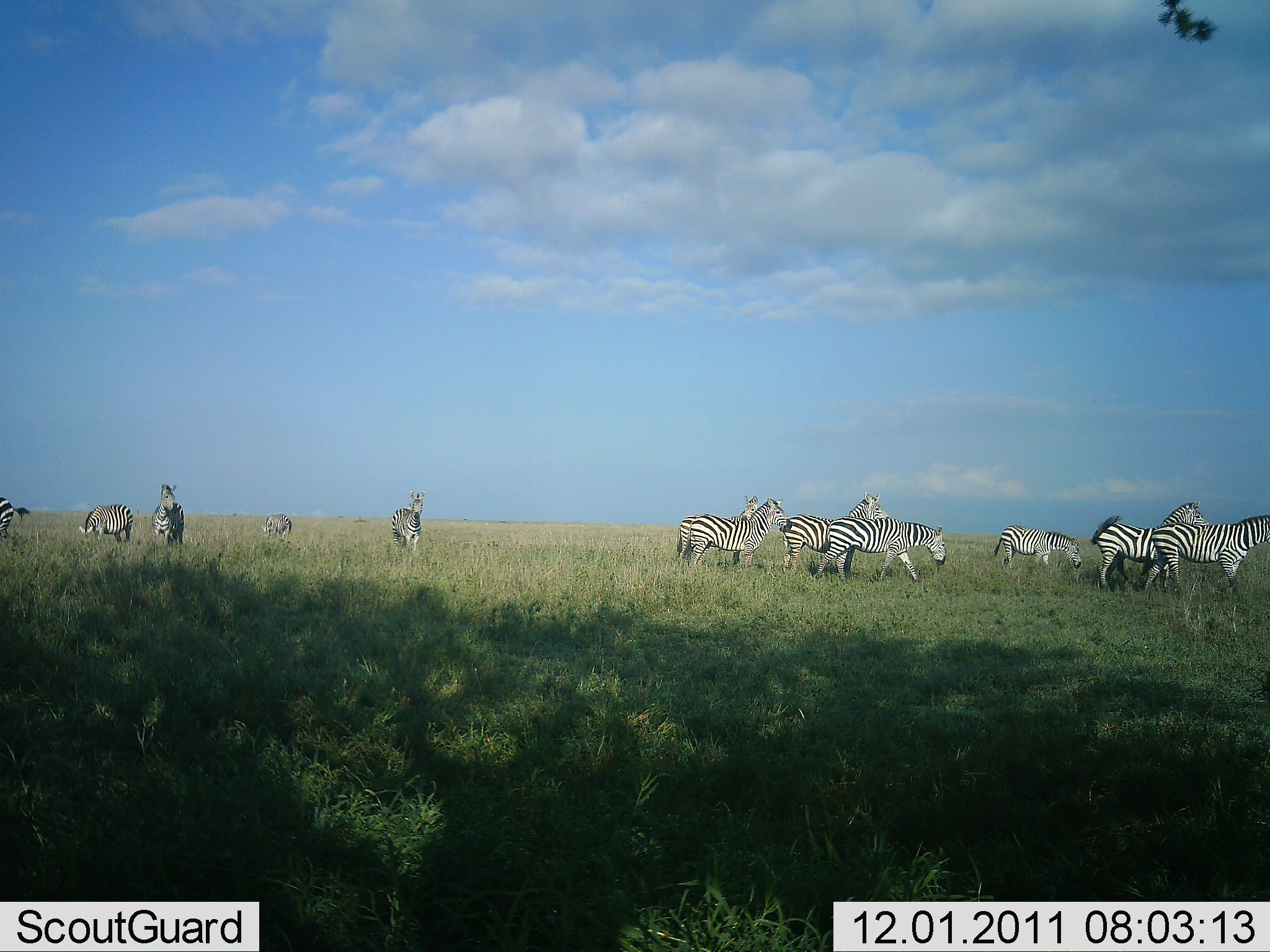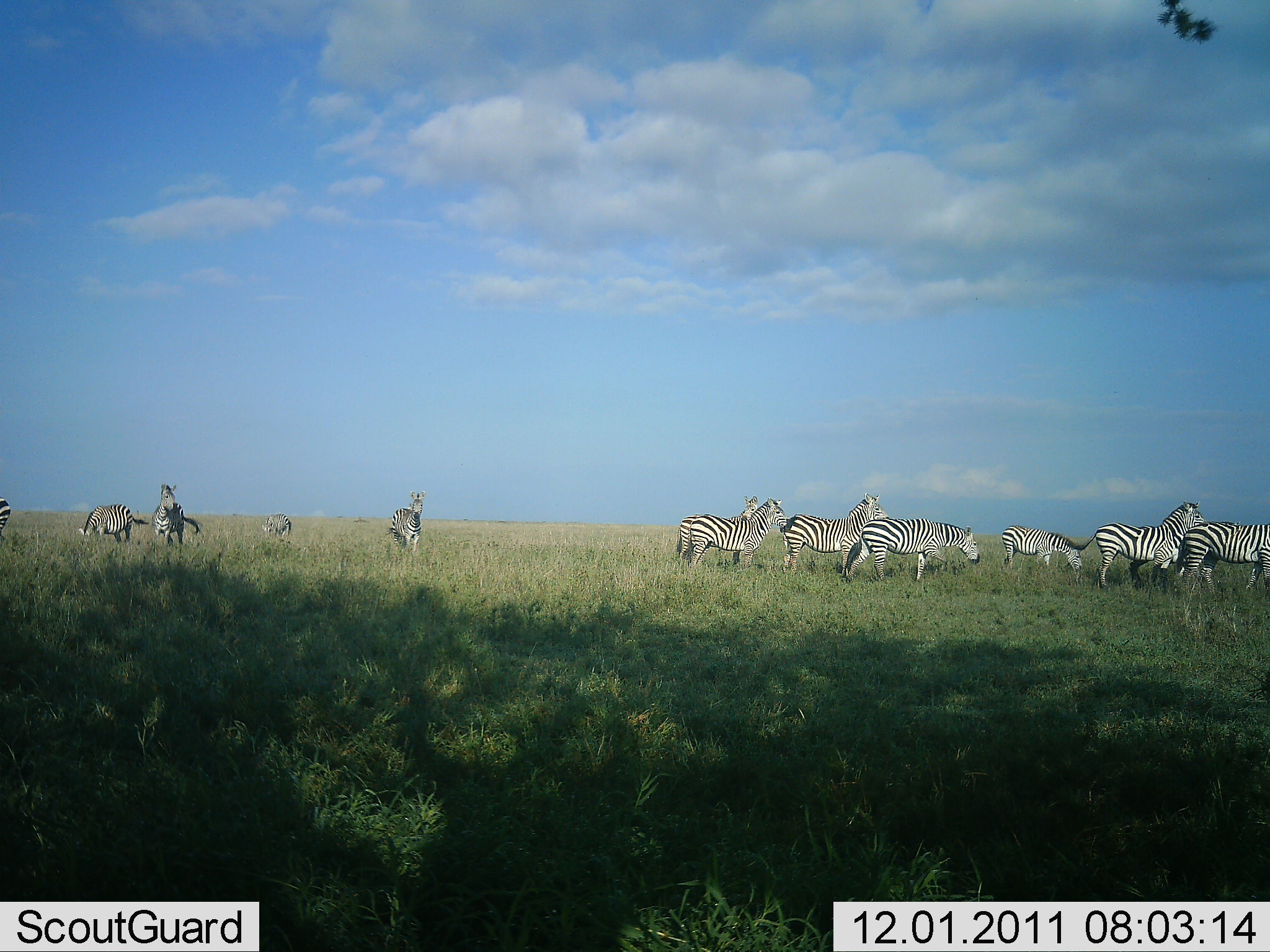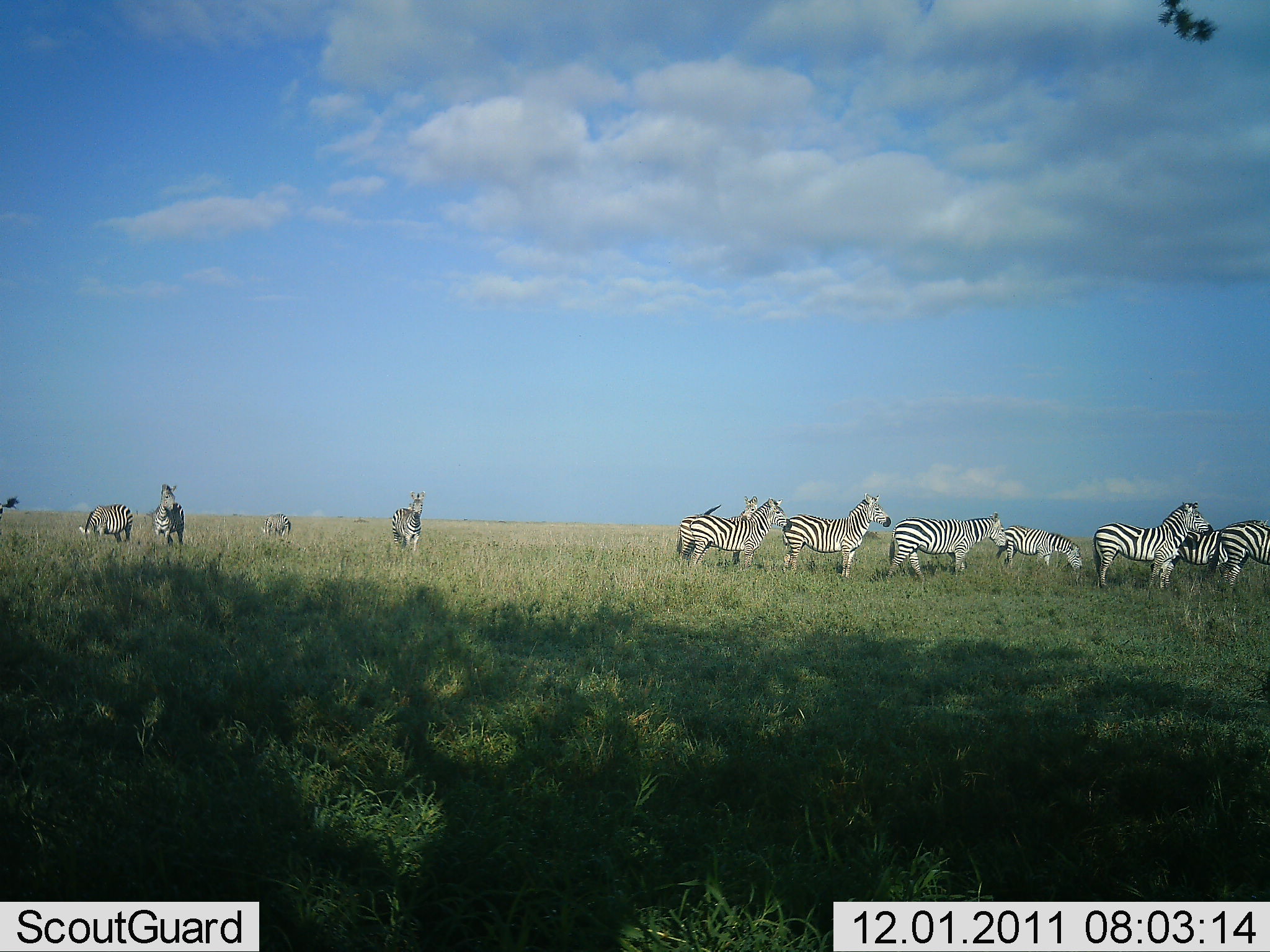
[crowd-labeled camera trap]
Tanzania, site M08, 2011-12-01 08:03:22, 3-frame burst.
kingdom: Animalia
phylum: Chordata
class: Mammalia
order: Perissodactyla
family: Equidae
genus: Equus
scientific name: Equus quagga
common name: plains zebra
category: zebra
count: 11-50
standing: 70%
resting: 0%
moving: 60%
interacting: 10%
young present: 0%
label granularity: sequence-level